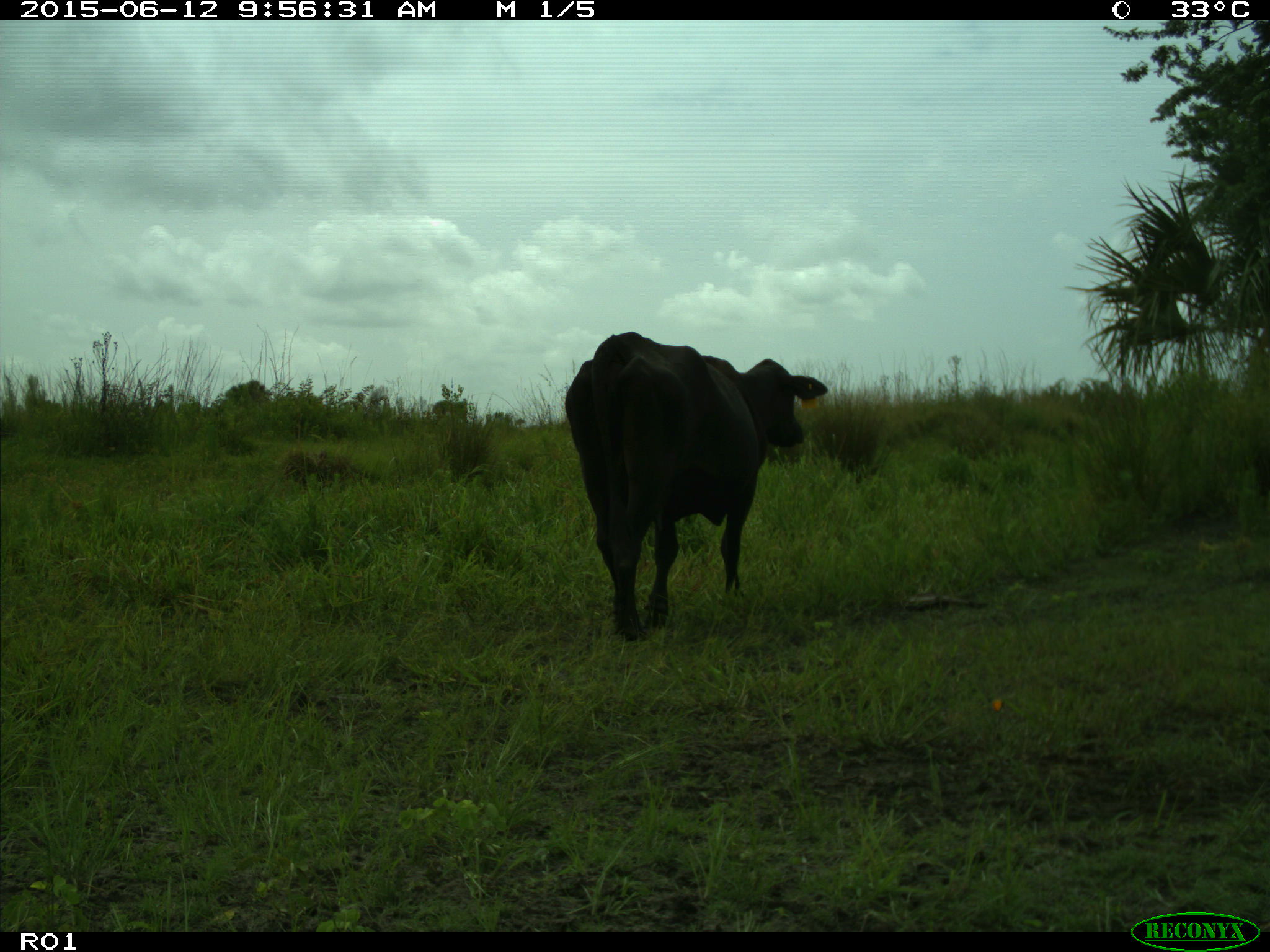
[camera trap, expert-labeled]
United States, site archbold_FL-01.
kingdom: Animalia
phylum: Chordata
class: Mammalia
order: Artiodactyla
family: Bovidae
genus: Bos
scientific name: Bos taurus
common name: domestic cow